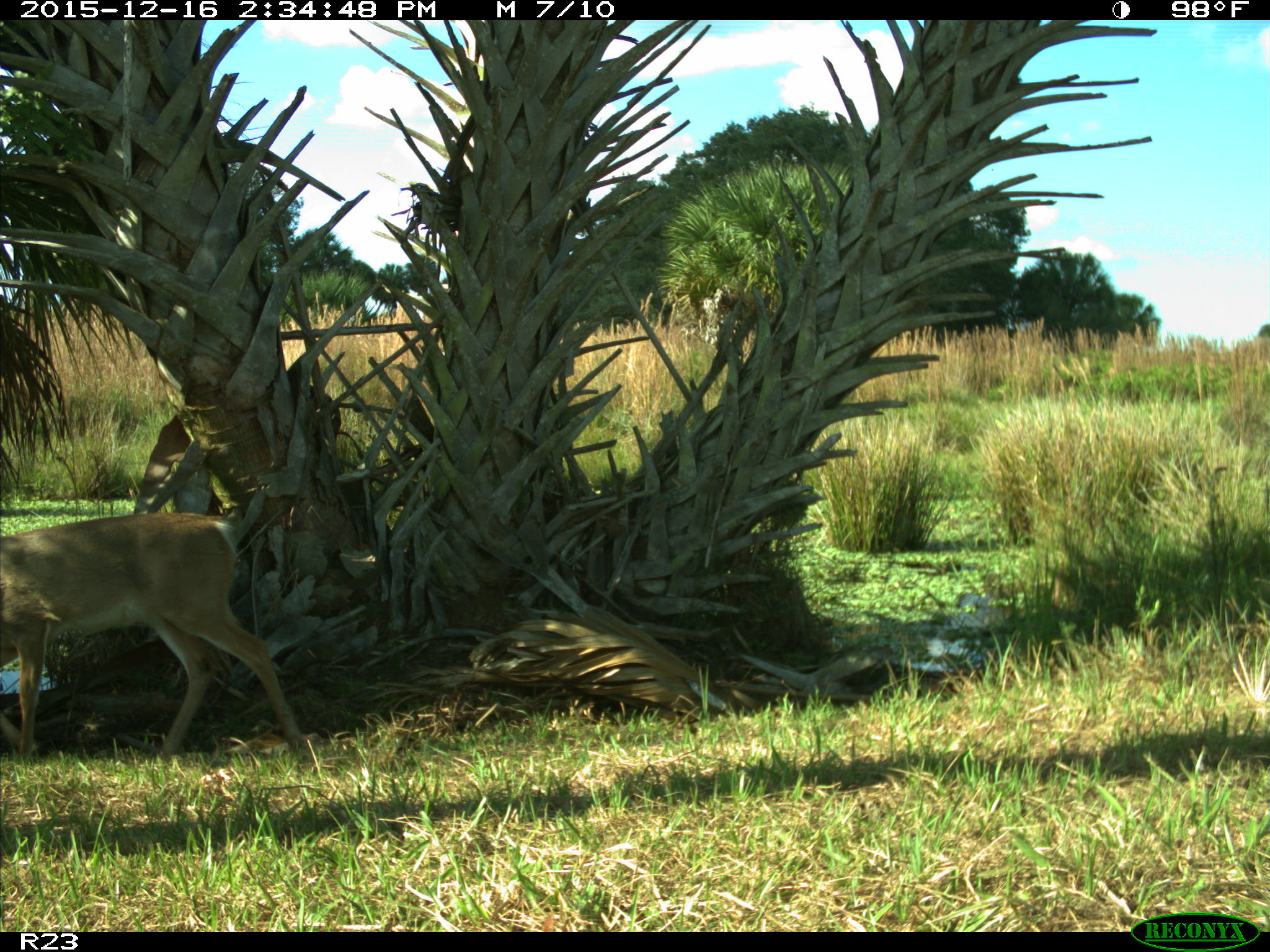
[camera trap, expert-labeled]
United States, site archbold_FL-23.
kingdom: Animalia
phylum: Chordata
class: Mammalia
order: Artiodactyla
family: Cervidae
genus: Odocoileus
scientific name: Odocoileus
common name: deer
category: unidentified deer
Unidentified deer (deer) (Odocoileus).